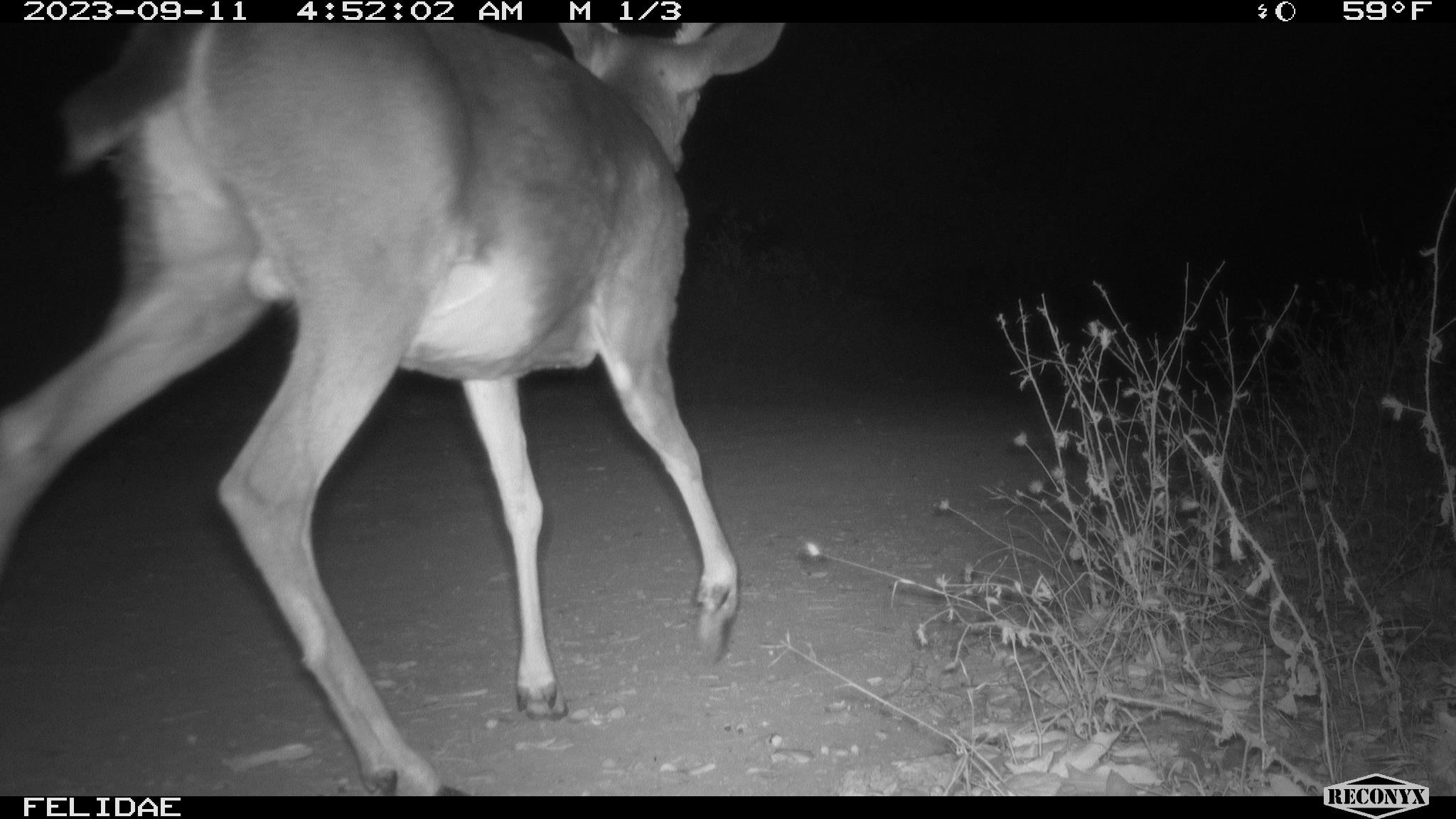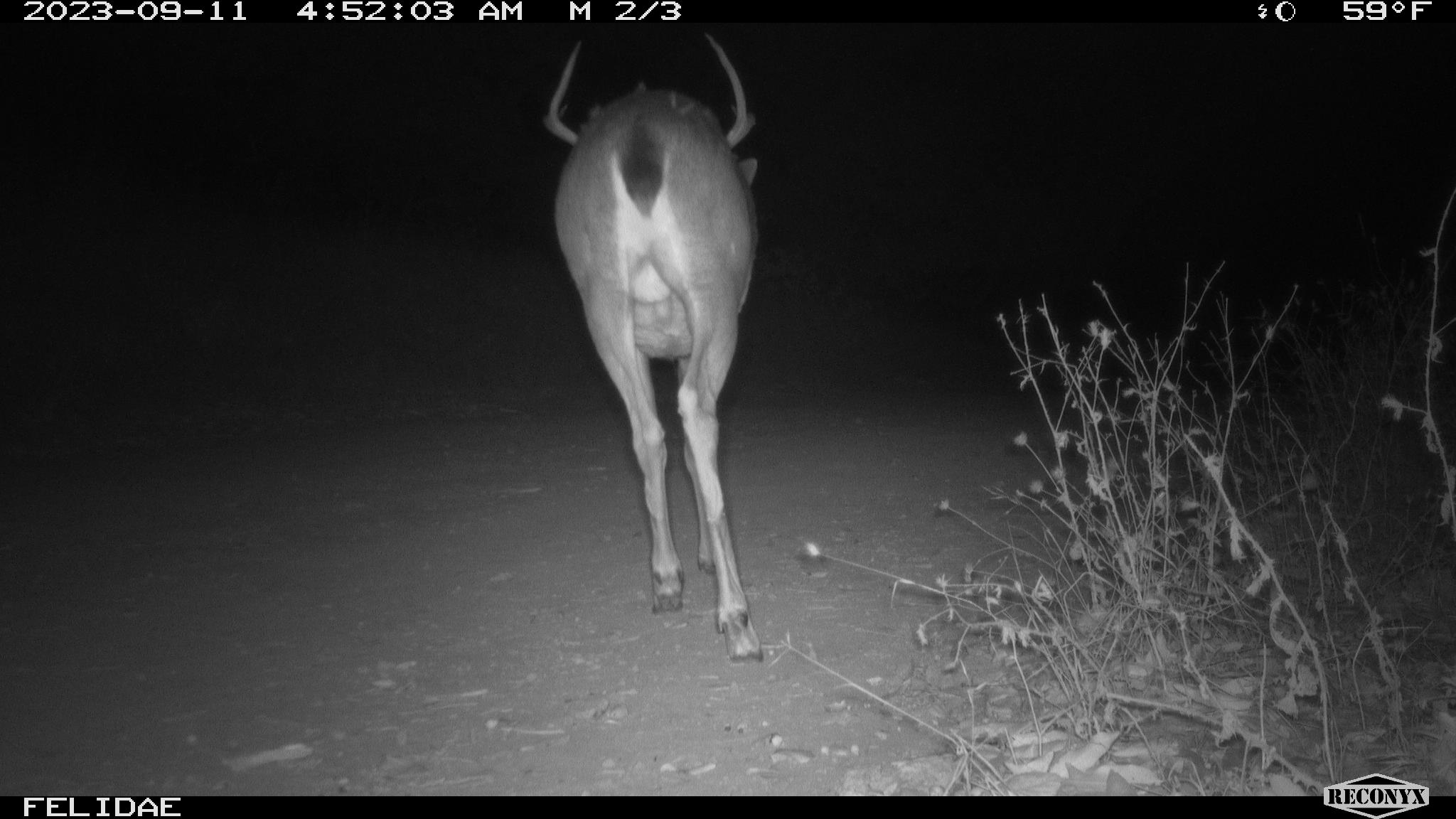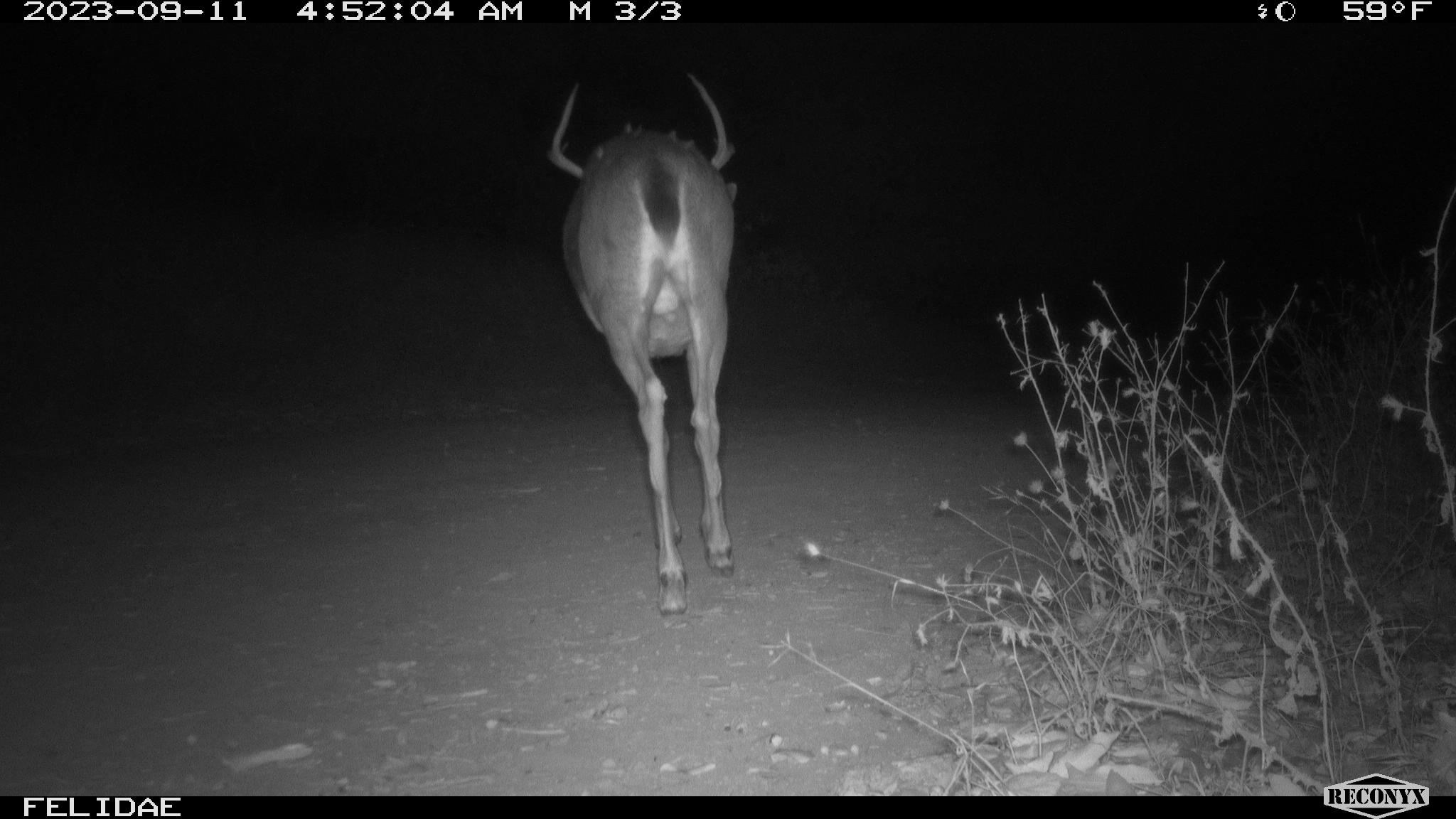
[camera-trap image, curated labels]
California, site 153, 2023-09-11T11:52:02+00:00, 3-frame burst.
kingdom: Animalia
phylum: Chordata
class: Mammalia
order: Artiodactyla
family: Cervidae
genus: Odocoileus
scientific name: Odocoileus hemionus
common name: mule deer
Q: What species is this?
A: Mule deer (Odocoileus hemionus).